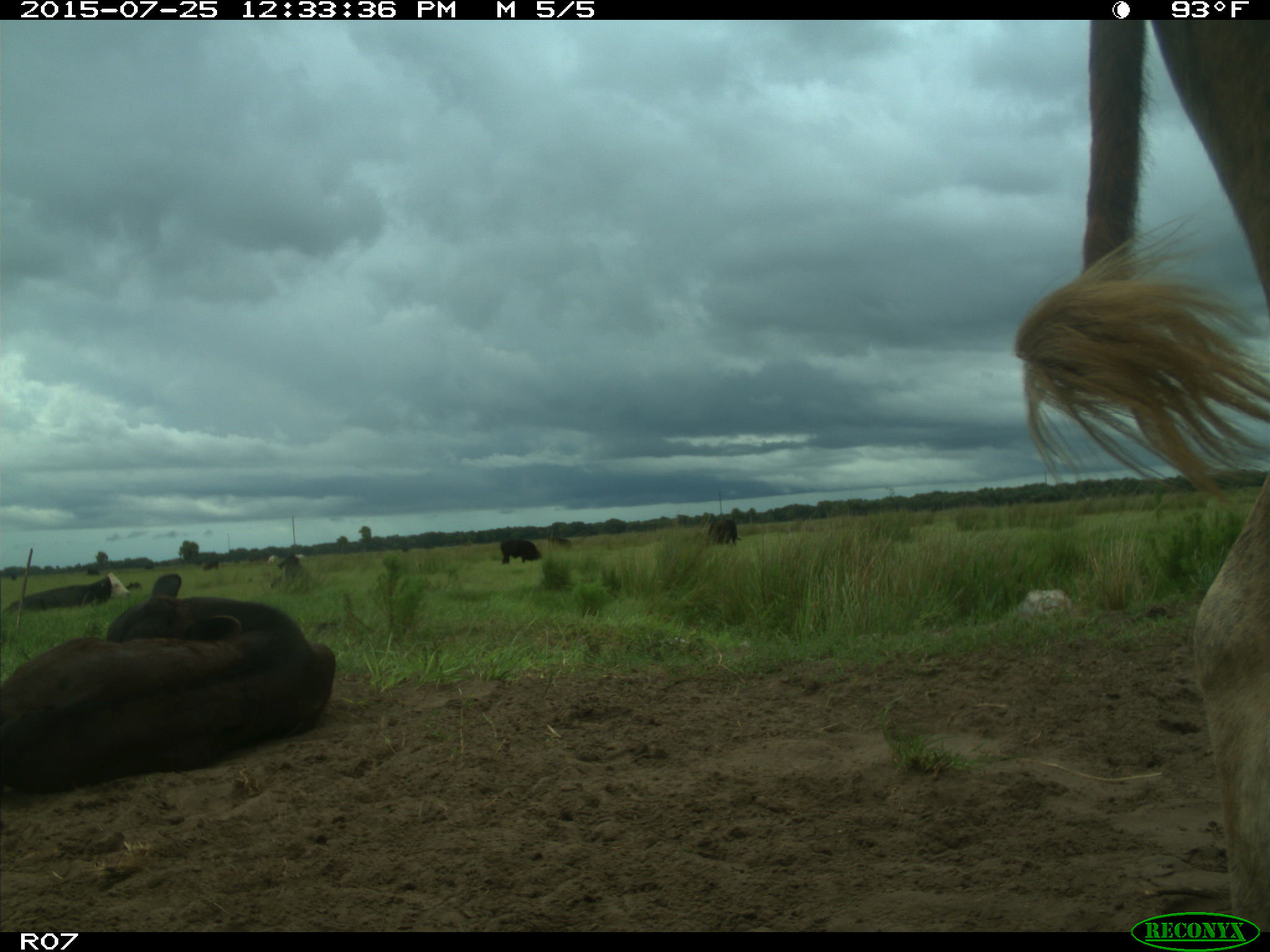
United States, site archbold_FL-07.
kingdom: Animalia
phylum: Chordata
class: Mammalia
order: Artiodactyla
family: Bovidae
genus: Bos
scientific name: Bos taurus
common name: domestic cow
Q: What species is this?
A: Bos taurus (domestic cow).